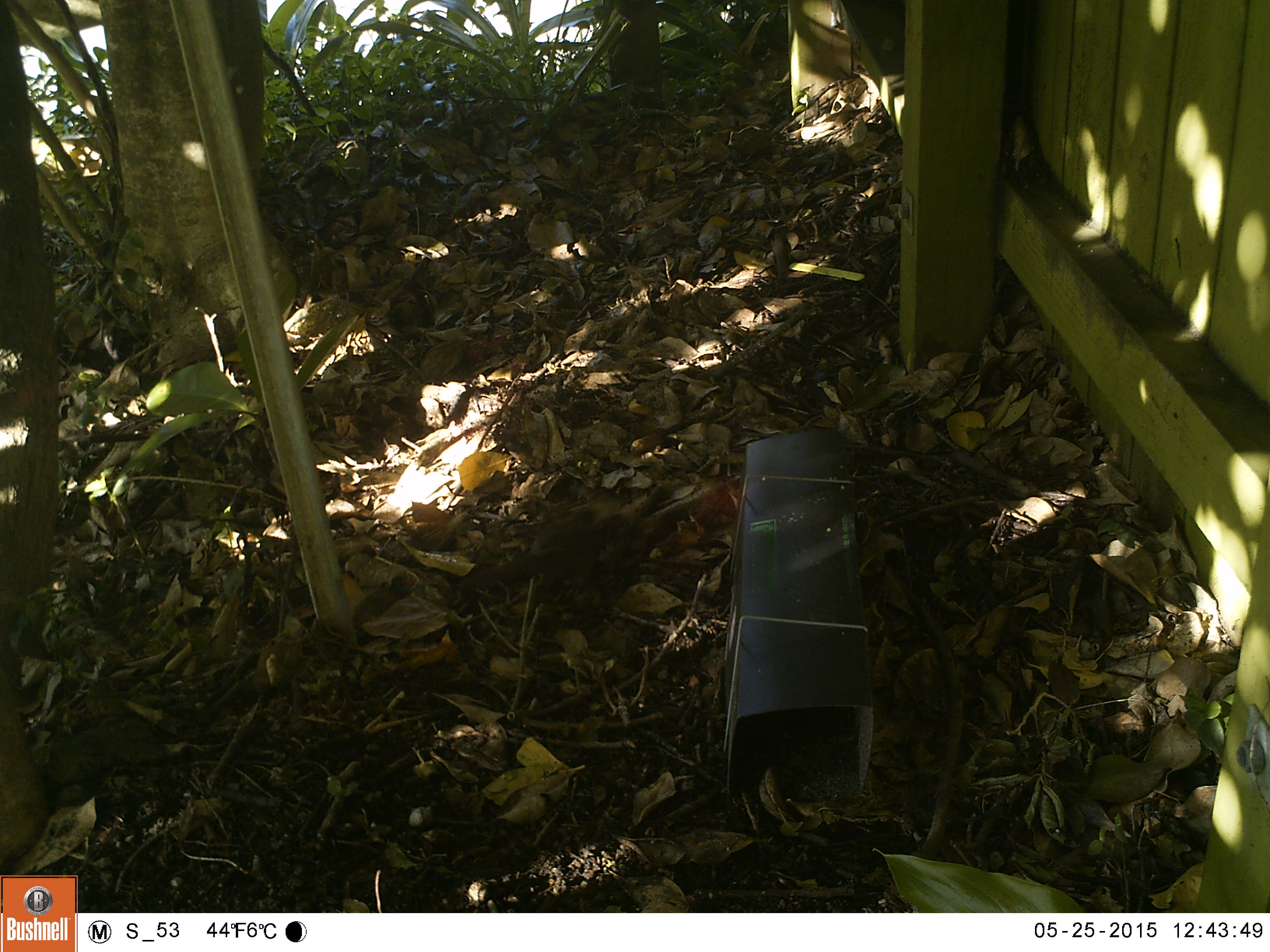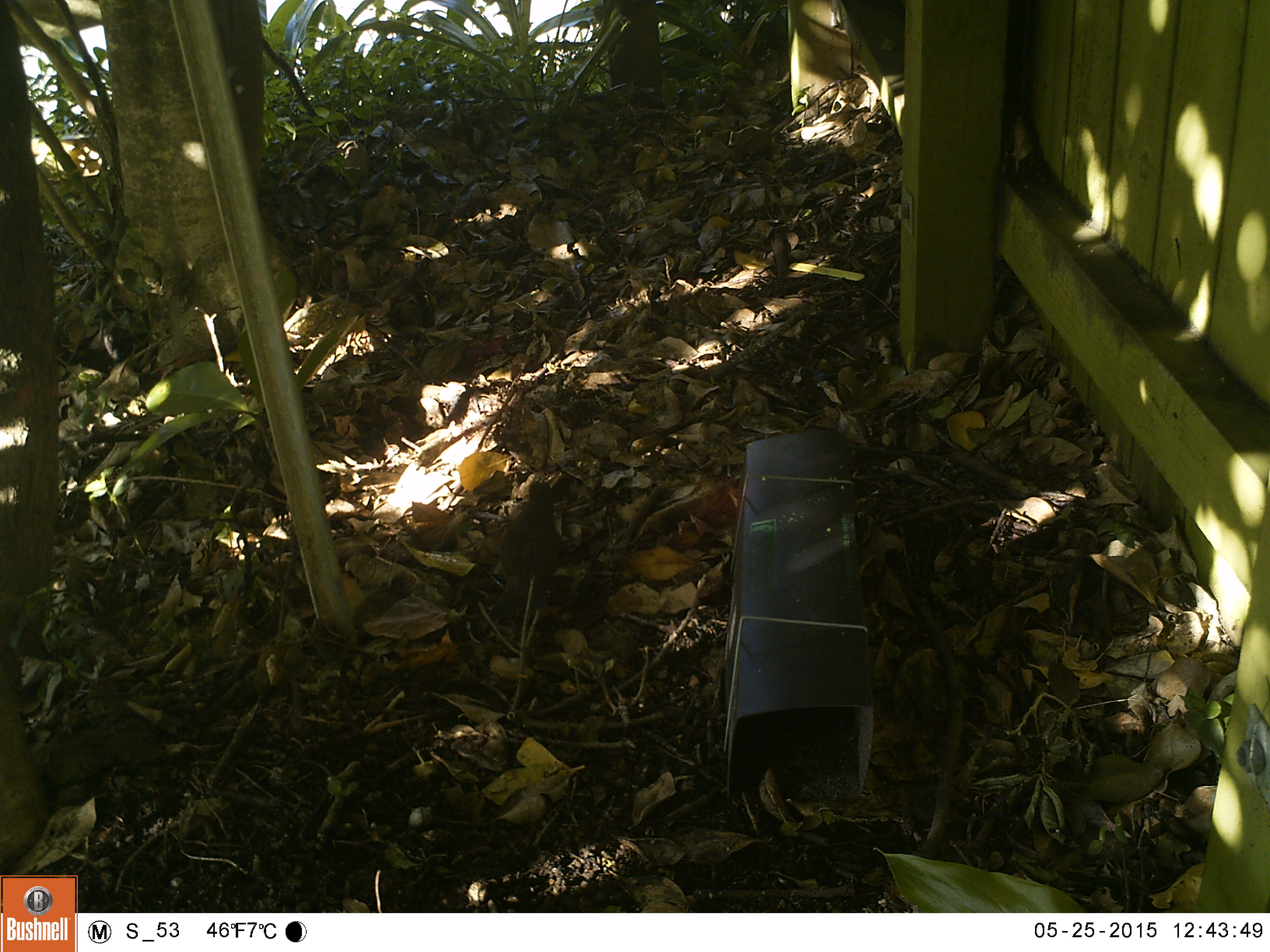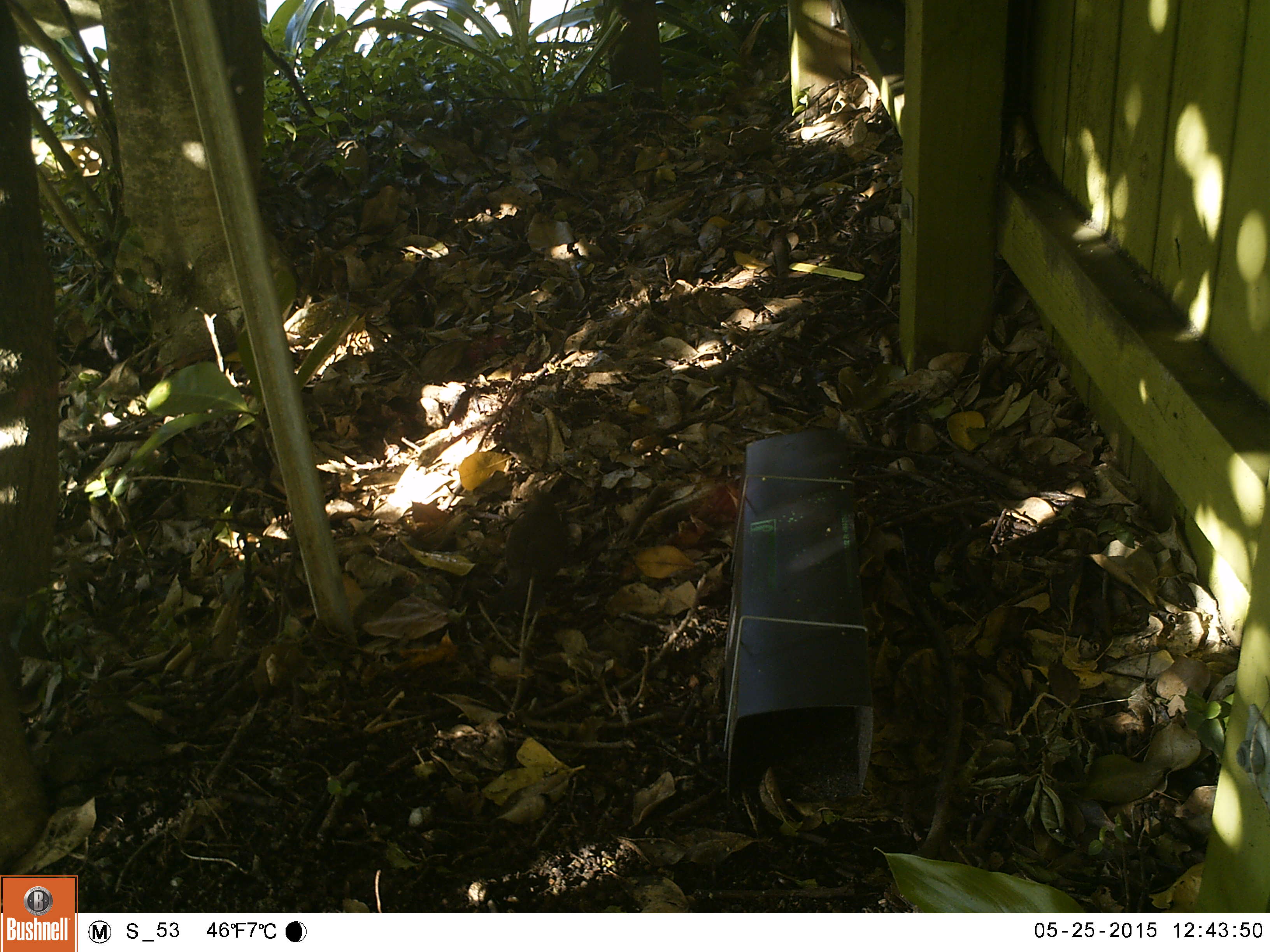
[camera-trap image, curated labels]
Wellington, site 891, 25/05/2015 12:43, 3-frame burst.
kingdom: Animalia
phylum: Chordata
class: Aves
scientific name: Aves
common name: bird